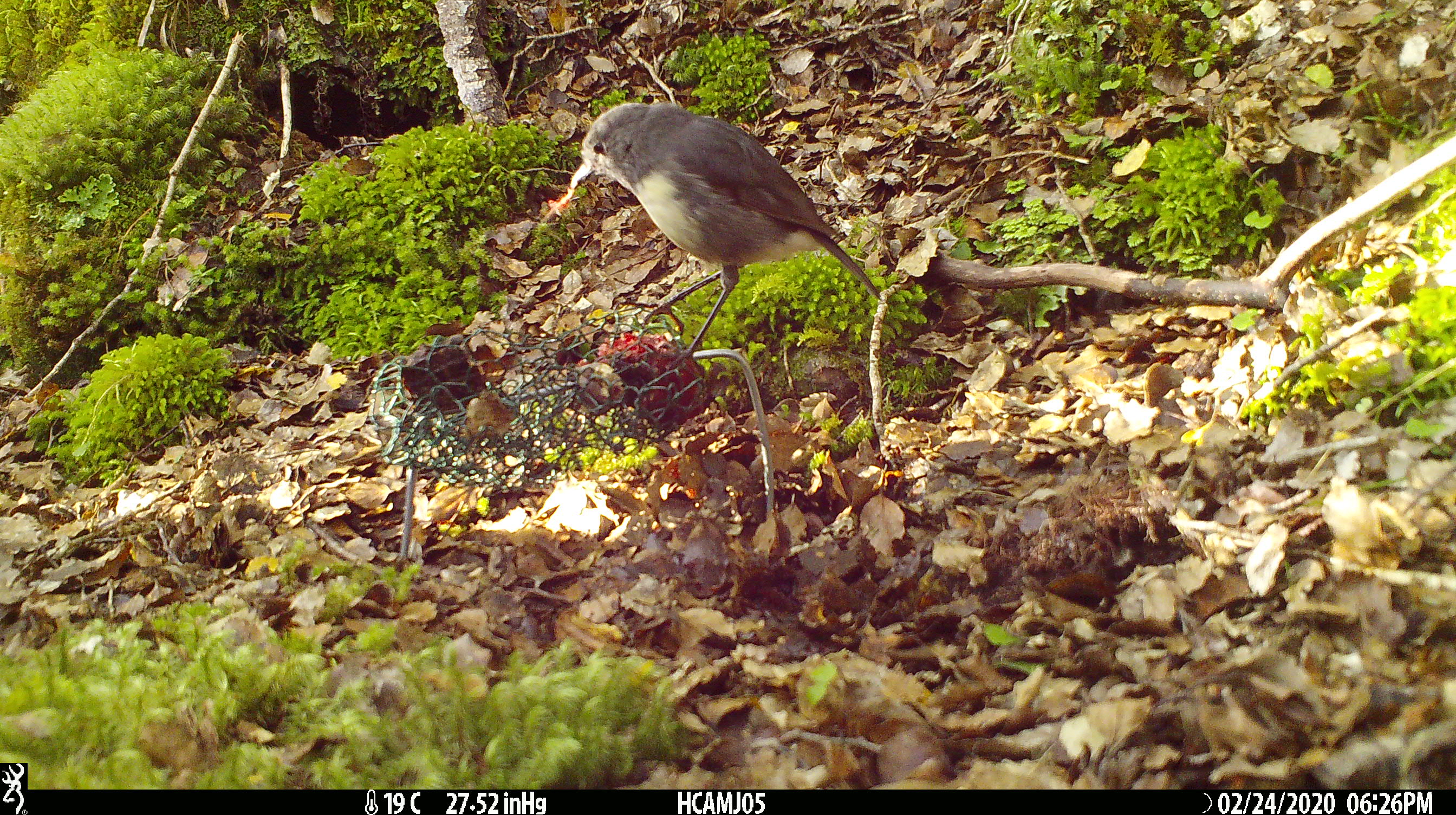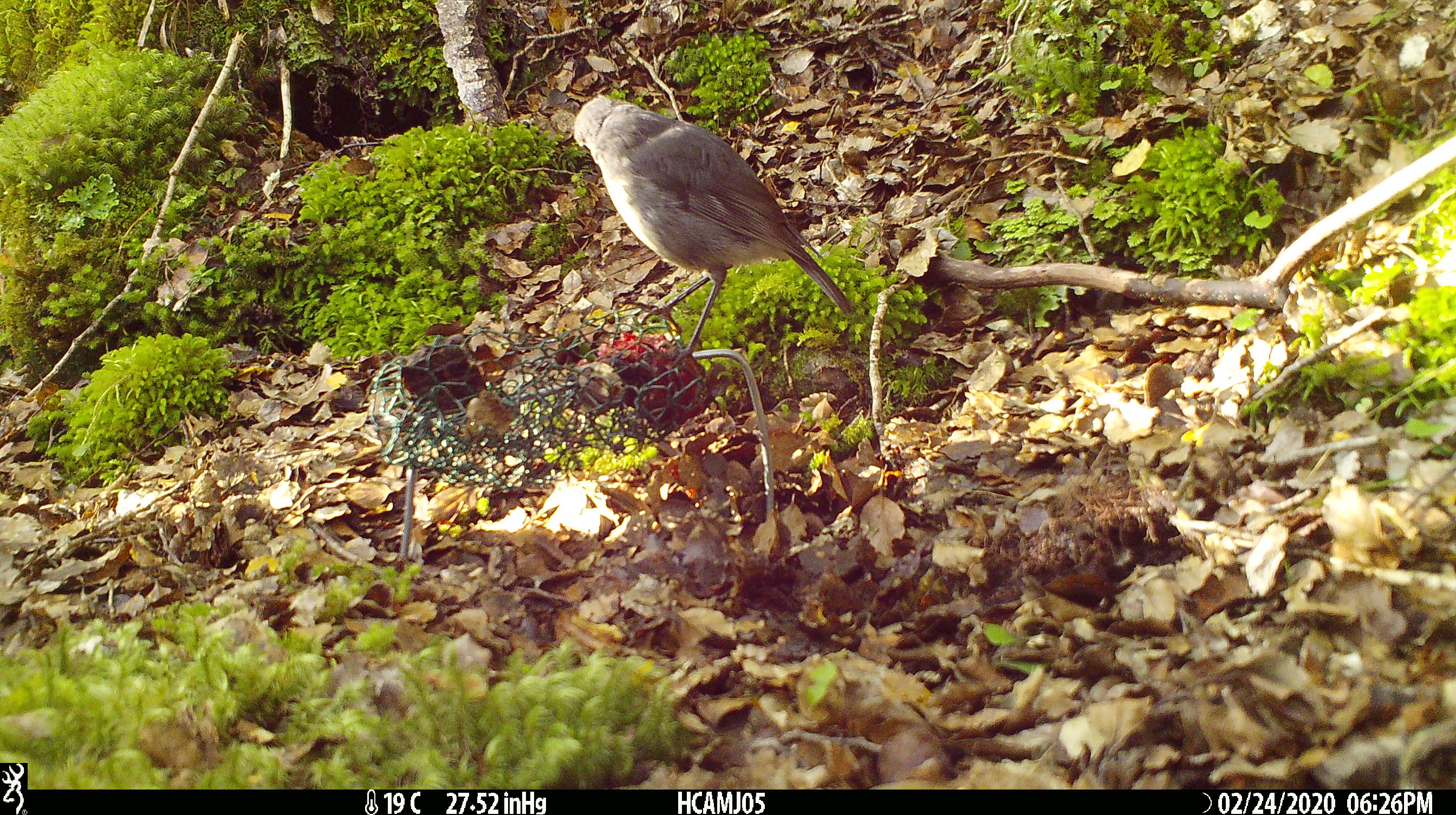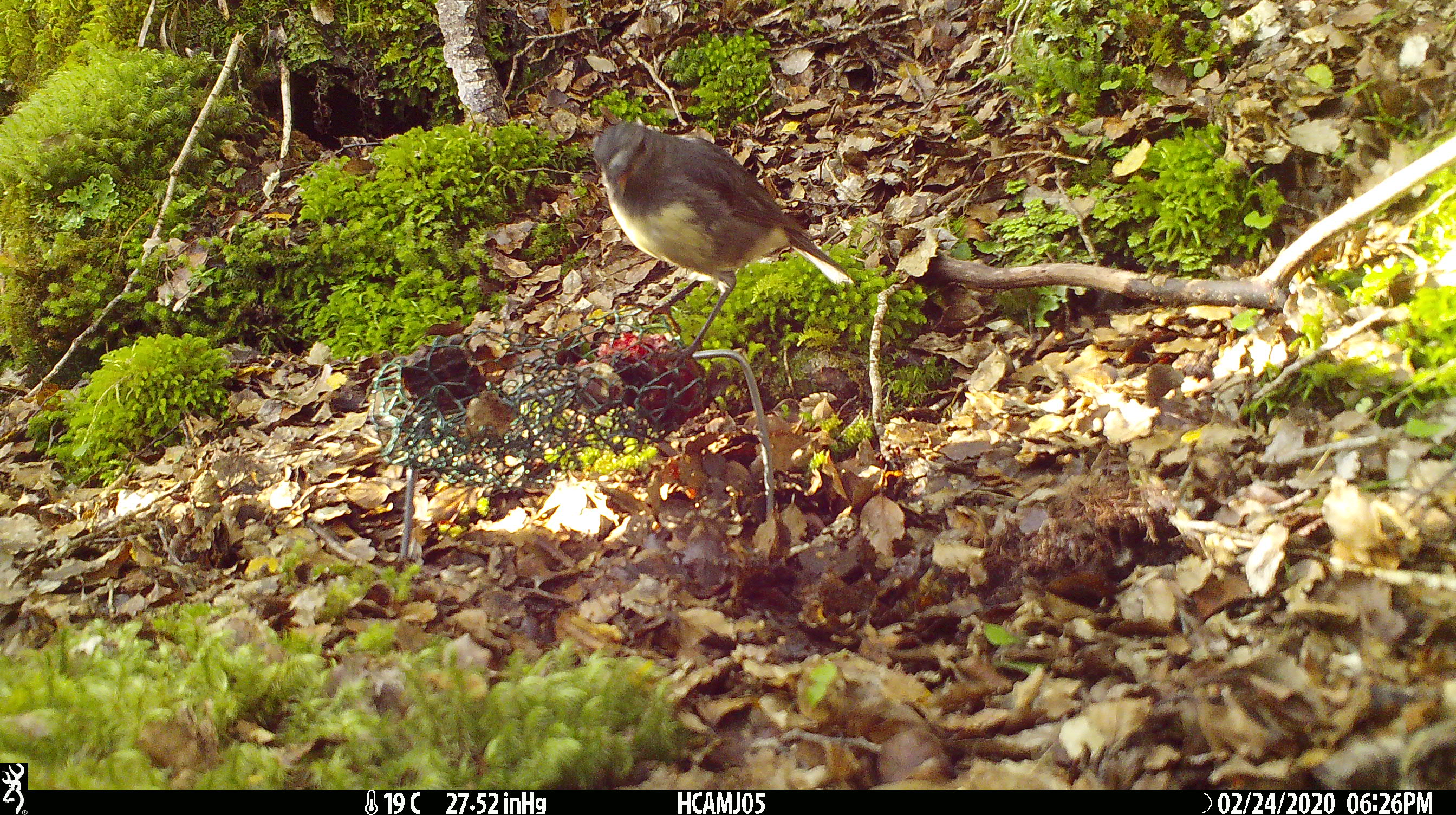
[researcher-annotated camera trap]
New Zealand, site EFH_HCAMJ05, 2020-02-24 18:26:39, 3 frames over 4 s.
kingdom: Animalia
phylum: Chordata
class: Aves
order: Passeriformes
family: Petroicidae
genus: Petroica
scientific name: Petroica australis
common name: new zealand robin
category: robin